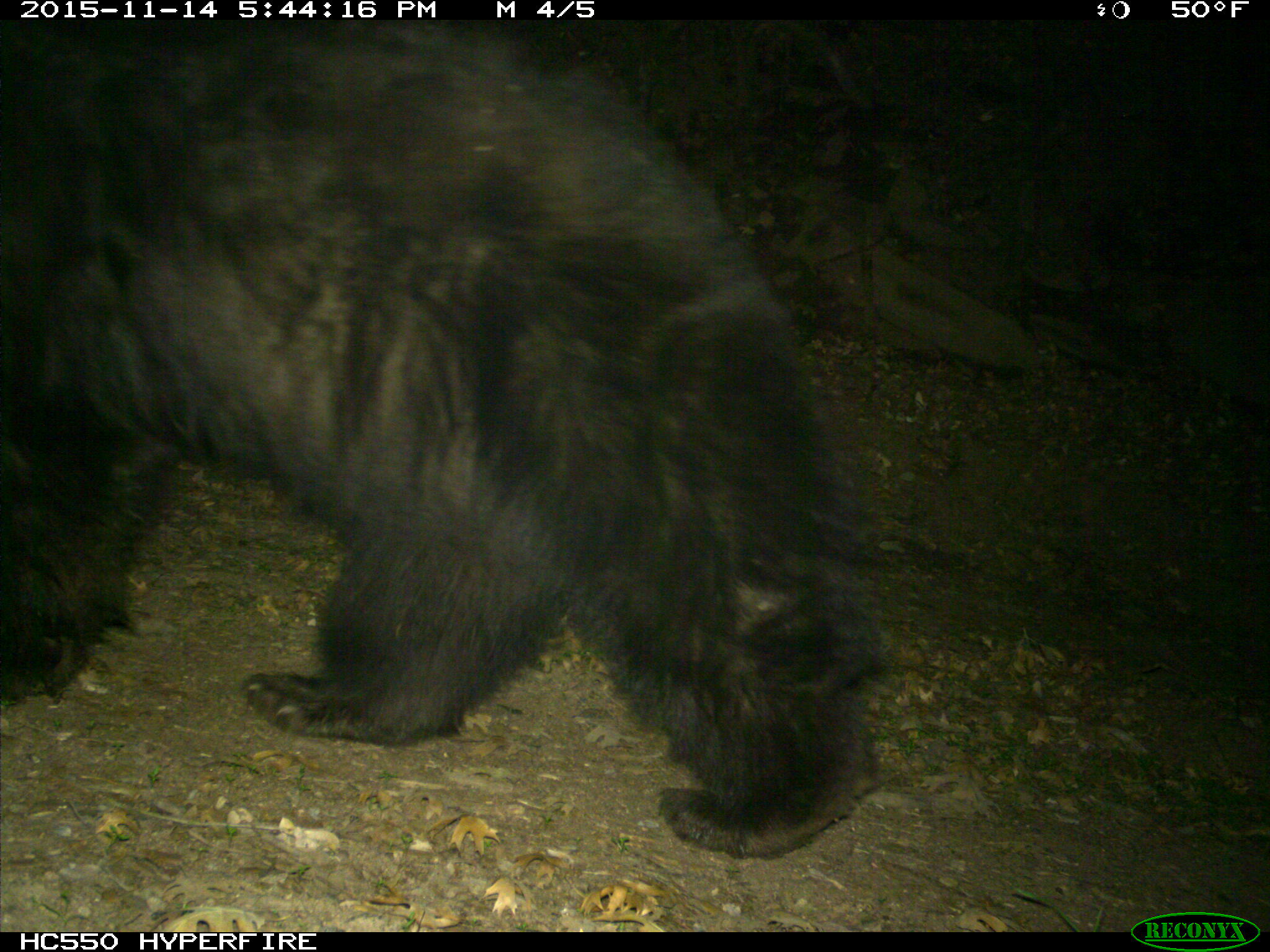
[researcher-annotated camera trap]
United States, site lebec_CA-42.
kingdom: Animalia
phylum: Chordata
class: Mammalia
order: Carnivora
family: Ursidae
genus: Ursus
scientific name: Ursus americanus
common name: american black bear